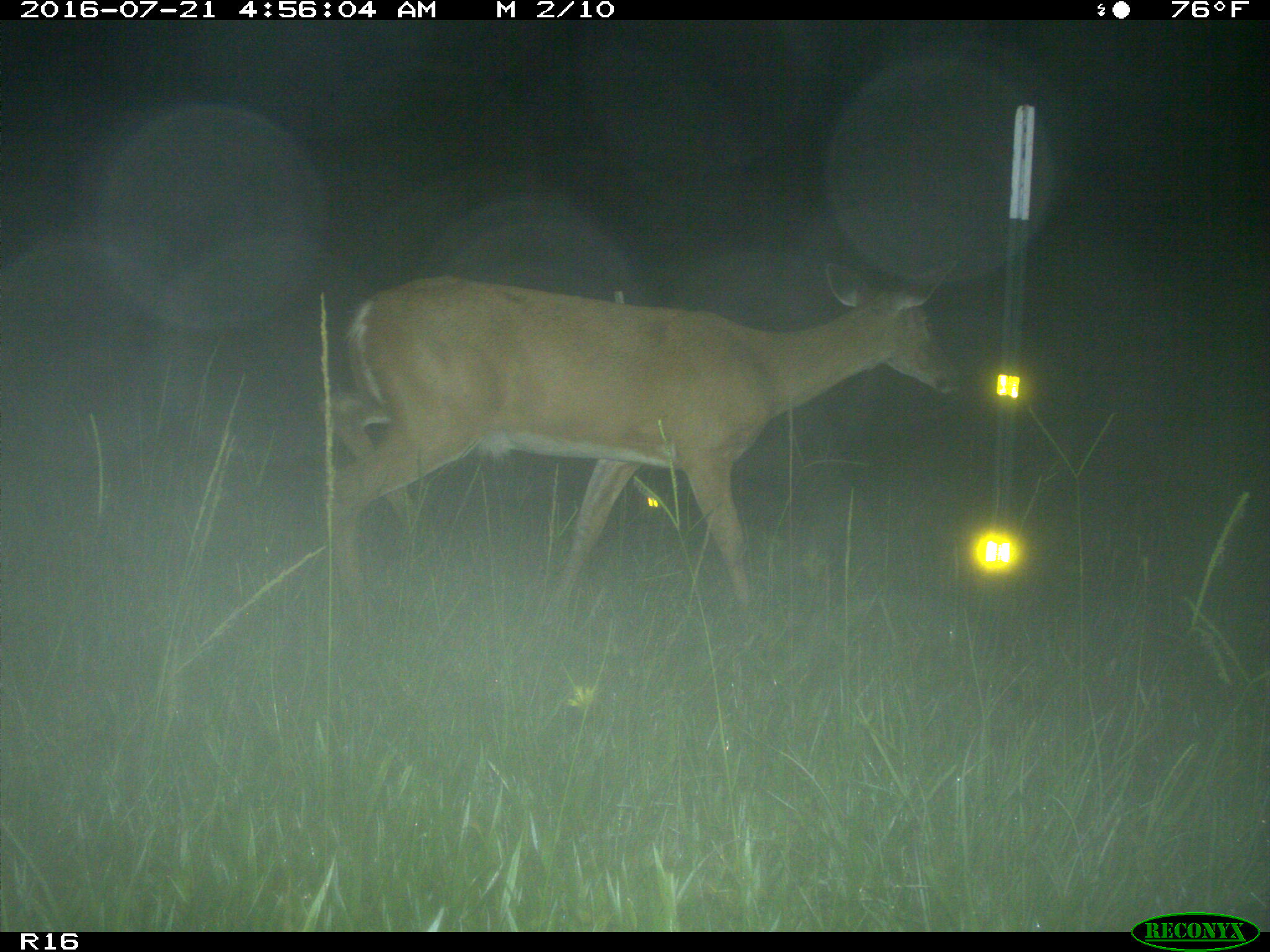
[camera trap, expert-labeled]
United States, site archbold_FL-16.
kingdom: Animalia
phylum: Chordata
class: Mammalia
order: Artiodactyla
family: Cervidae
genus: Odocoileus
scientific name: Odocoileus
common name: deer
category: unidentified deer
Unidentified deer (deer) (Odocoileus).